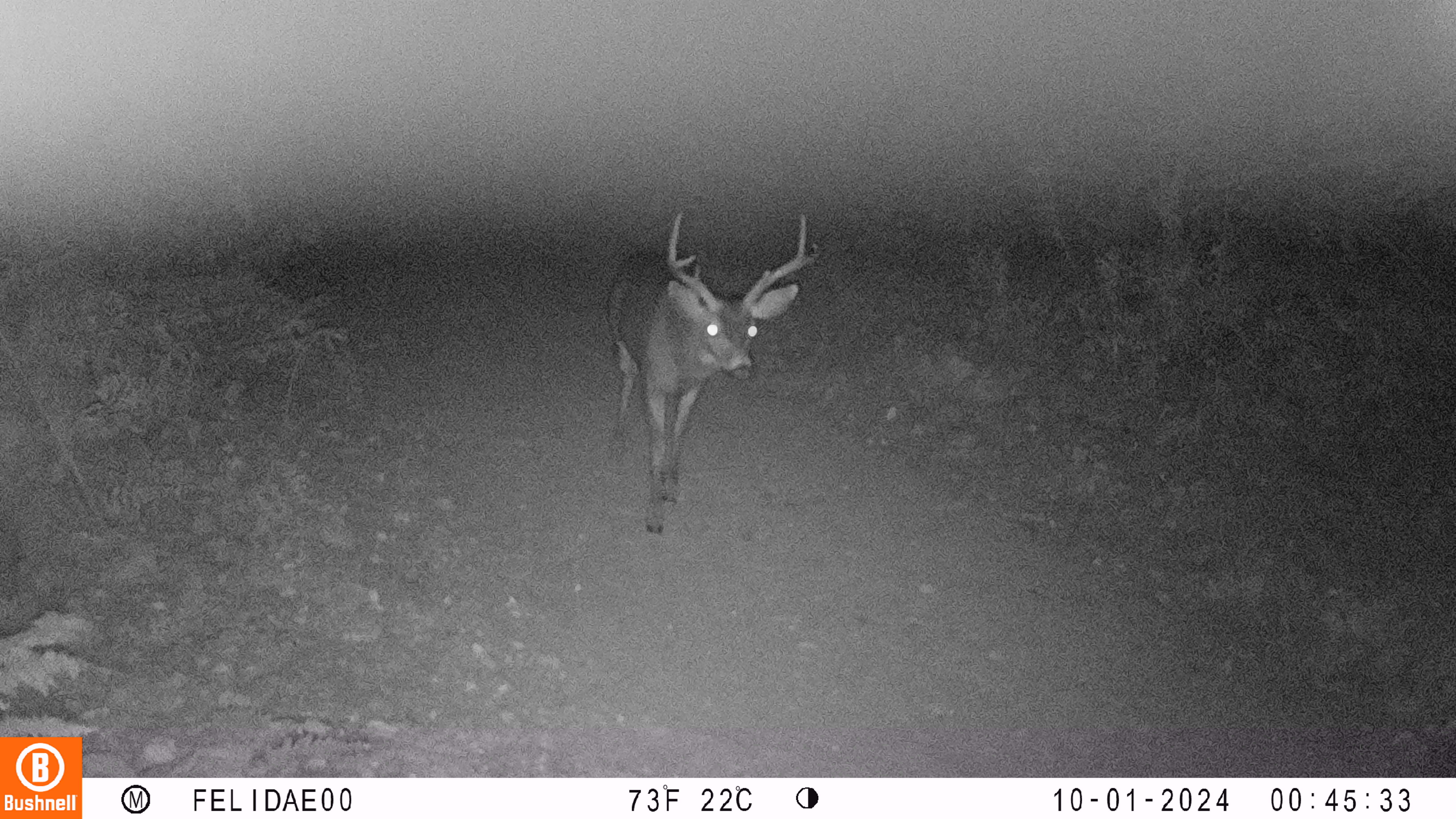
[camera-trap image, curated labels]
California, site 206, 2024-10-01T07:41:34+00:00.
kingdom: Animalia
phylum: Chordata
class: Mammalia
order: Artiodactyla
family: Cervidae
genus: Odocoileus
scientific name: Odocoileus hemionus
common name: mule deer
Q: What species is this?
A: Mule deer (Odocoileus hemionus).